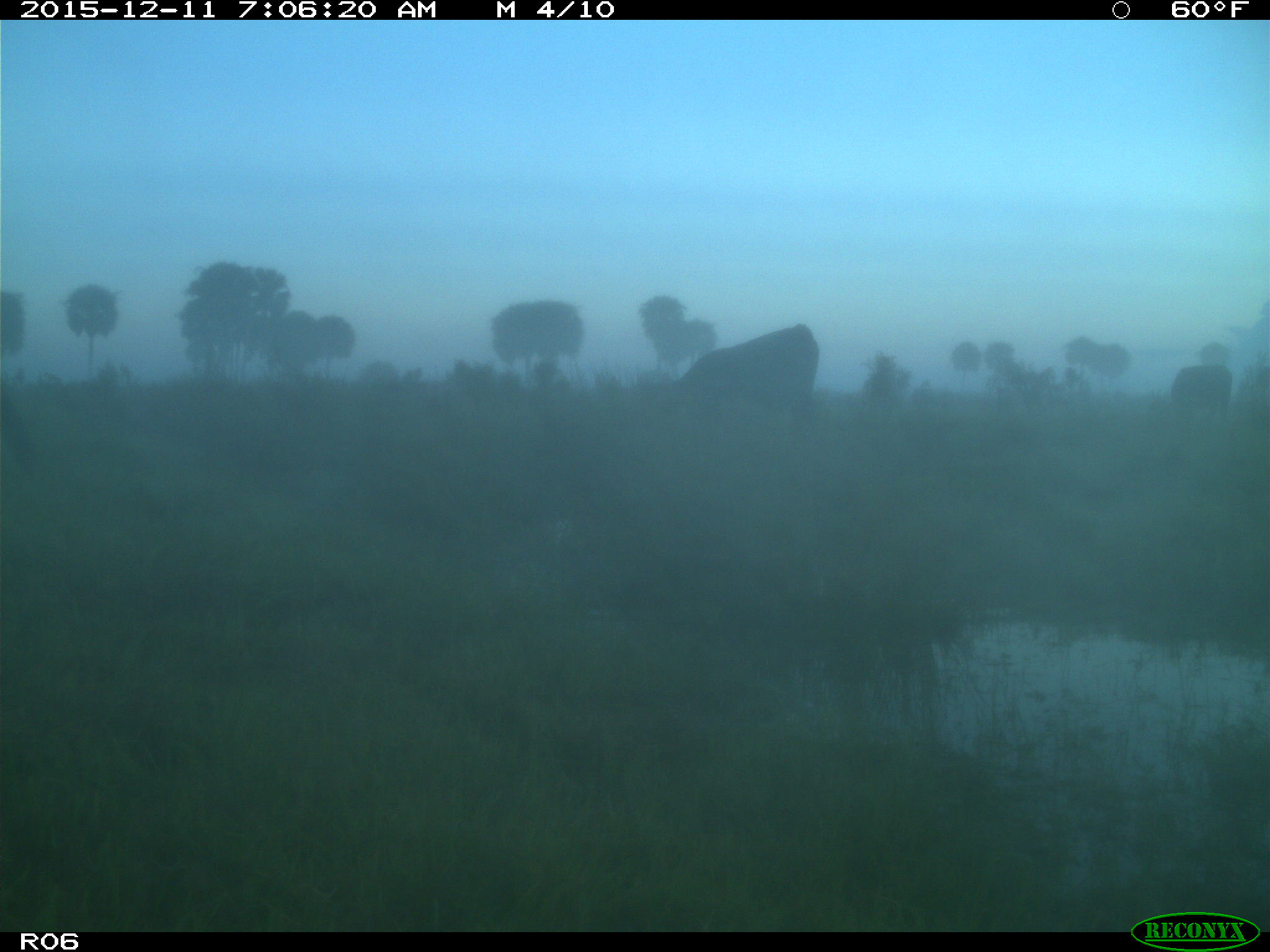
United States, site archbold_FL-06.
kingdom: Animalia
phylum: Chordata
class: Mammalia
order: Artiodactyla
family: Bovidae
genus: Bos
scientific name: Bos taurus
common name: domestic cow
Bos taurus (domestic cow).